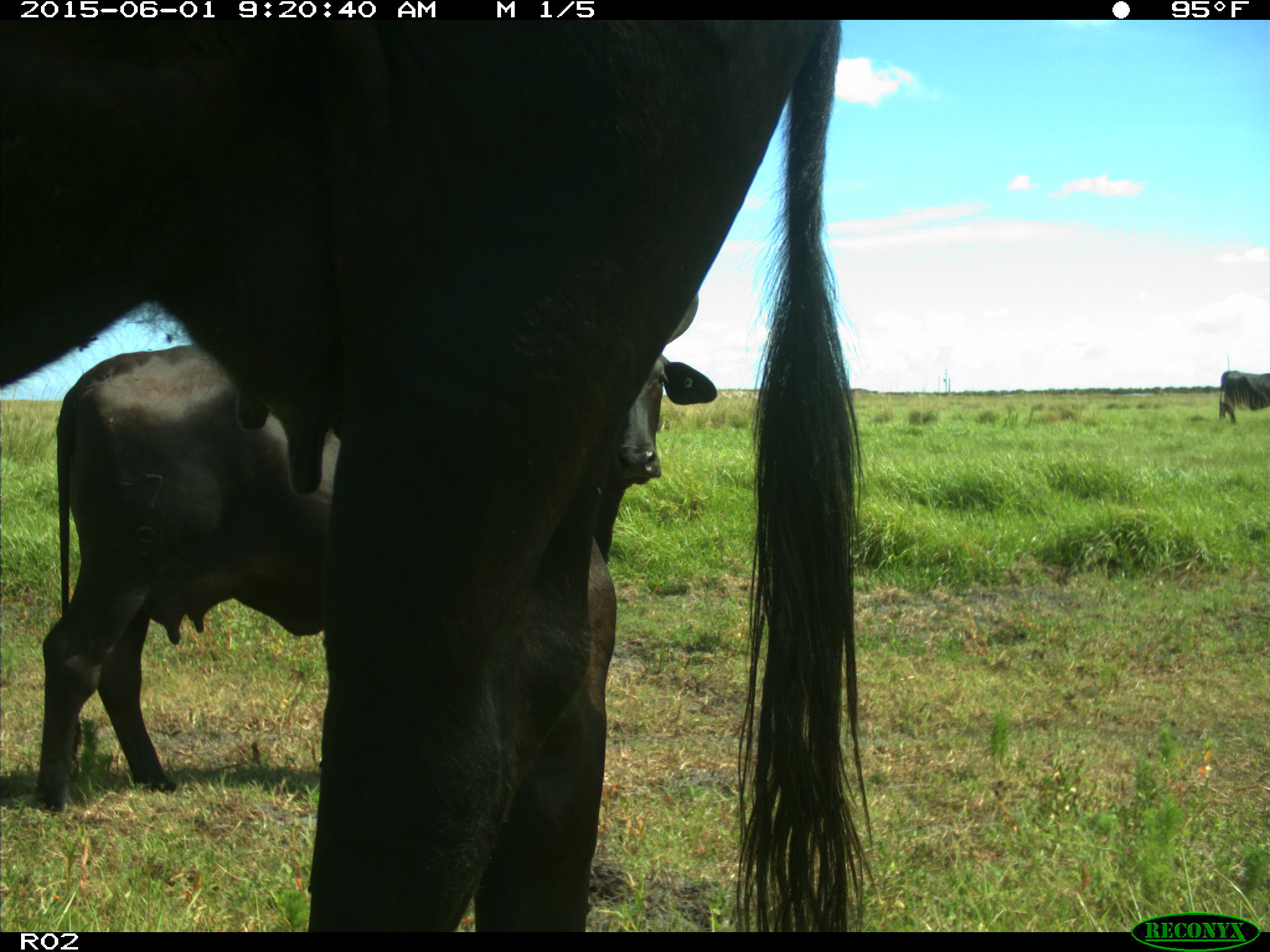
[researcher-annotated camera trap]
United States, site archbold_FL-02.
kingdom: Animalia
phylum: Chordata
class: Mammalia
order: Artiodactyla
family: Bovidae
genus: Bos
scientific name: Bos taurus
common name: domestic cow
Bos taurus (domestic cow).